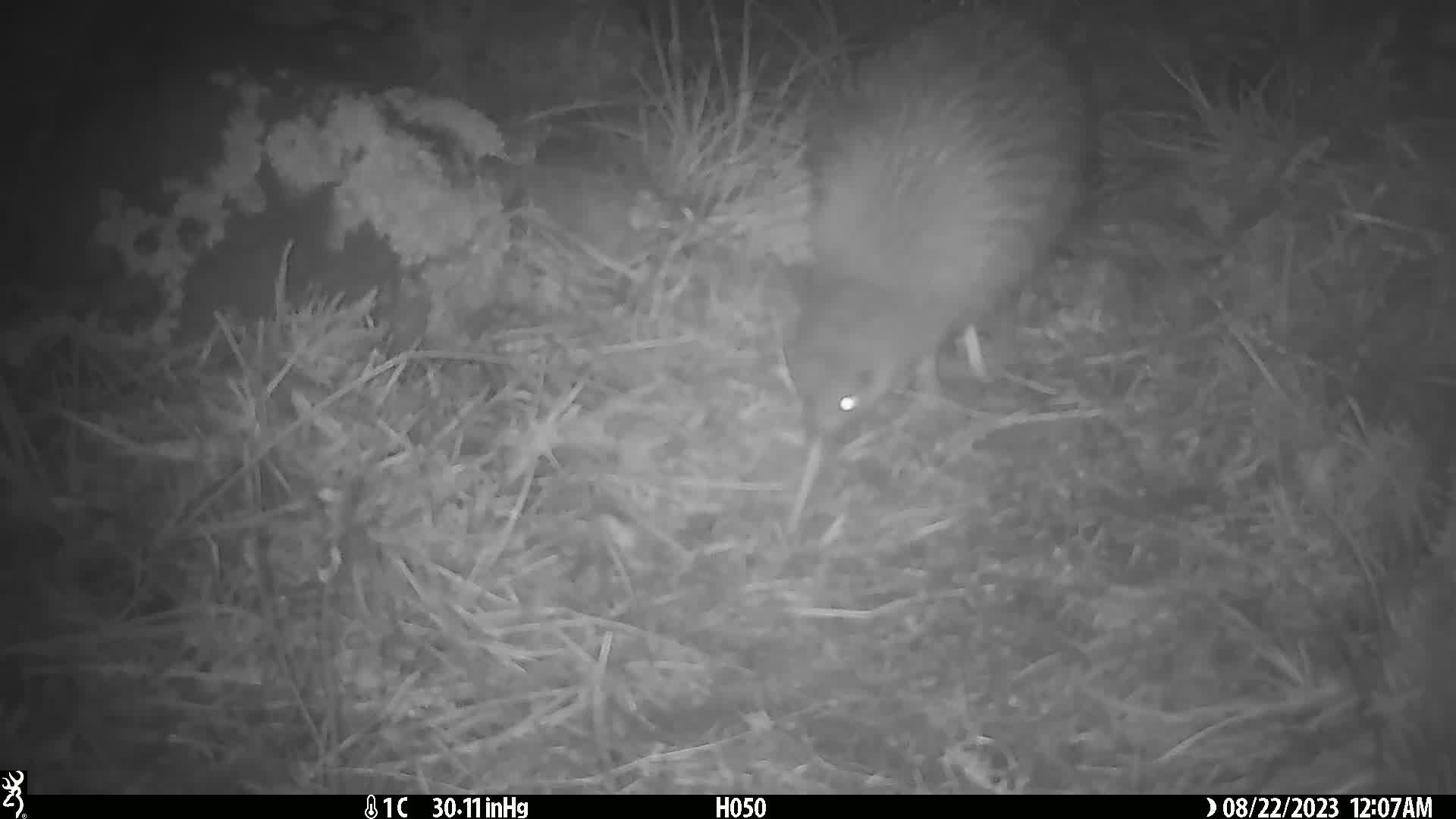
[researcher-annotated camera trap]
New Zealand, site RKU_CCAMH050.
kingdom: Animalia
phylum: Chordata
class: Aves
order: Apterygiformes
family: Apterygidae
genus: Apteryx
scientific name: Apteryx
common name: kiwi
Kiwi (Apteryx).